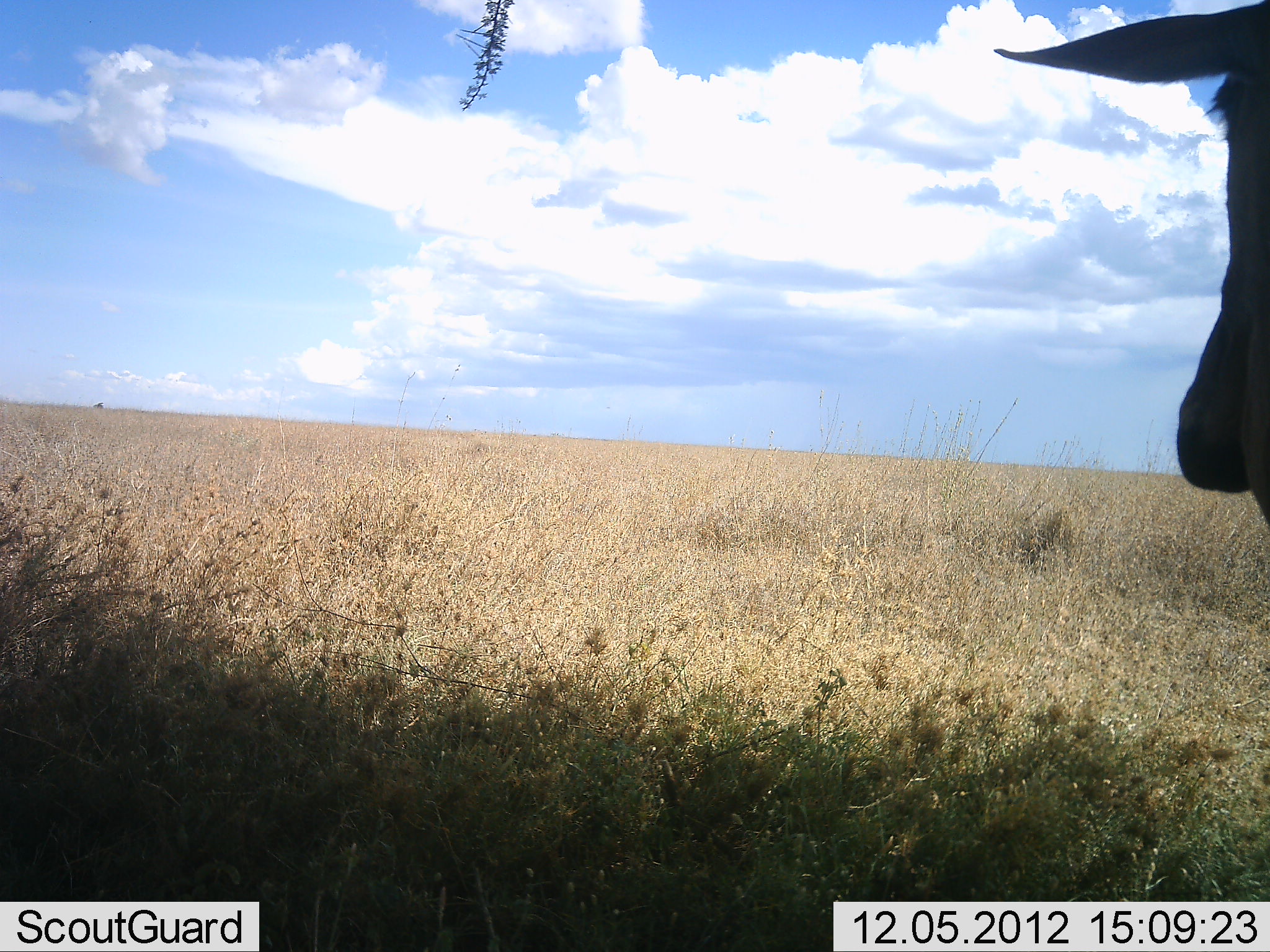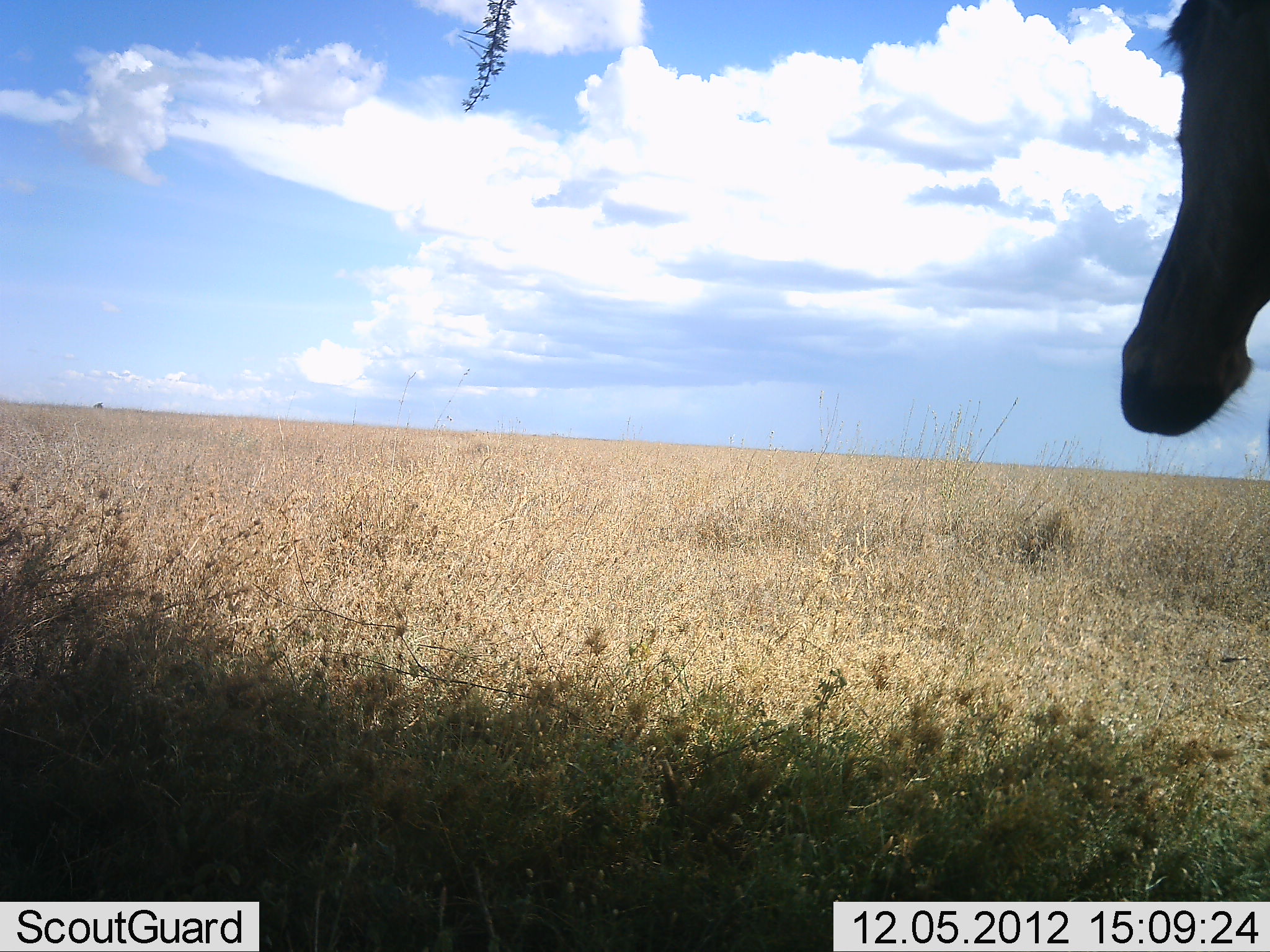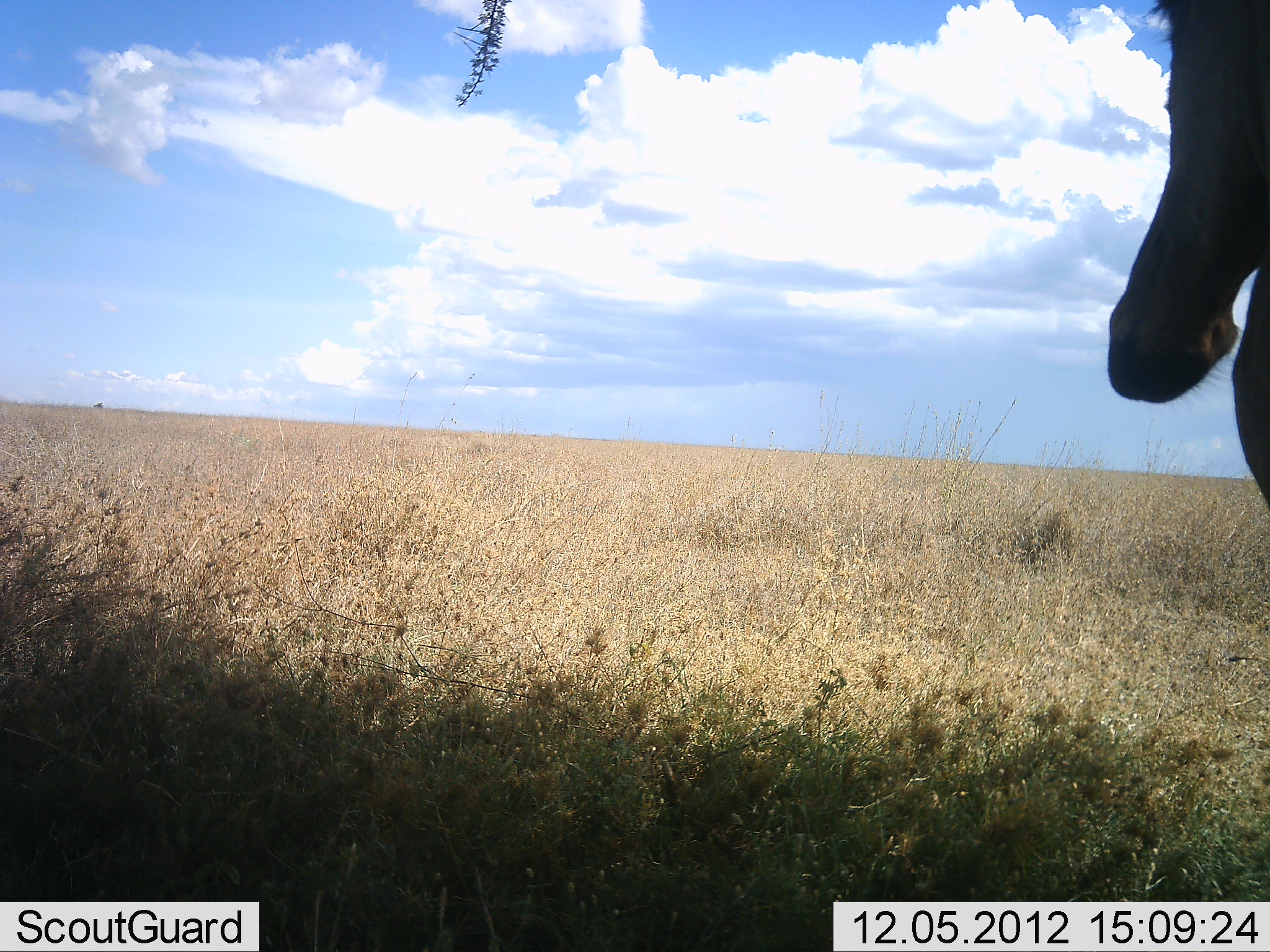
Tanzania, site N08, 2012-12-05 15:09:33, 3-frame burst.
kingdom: Animalia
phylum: Chordata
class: Mammalia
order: Artiodactyla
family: Bovidae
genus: Alcelaphus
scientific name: Alcelaphus buselaphus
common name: hartebeest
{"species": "hartebeest (Alcelaphus buselaphus)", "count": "1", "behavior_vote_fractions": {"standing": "90%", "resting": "0%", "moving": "10%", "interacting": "0%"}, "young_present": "0%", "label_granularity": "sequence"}